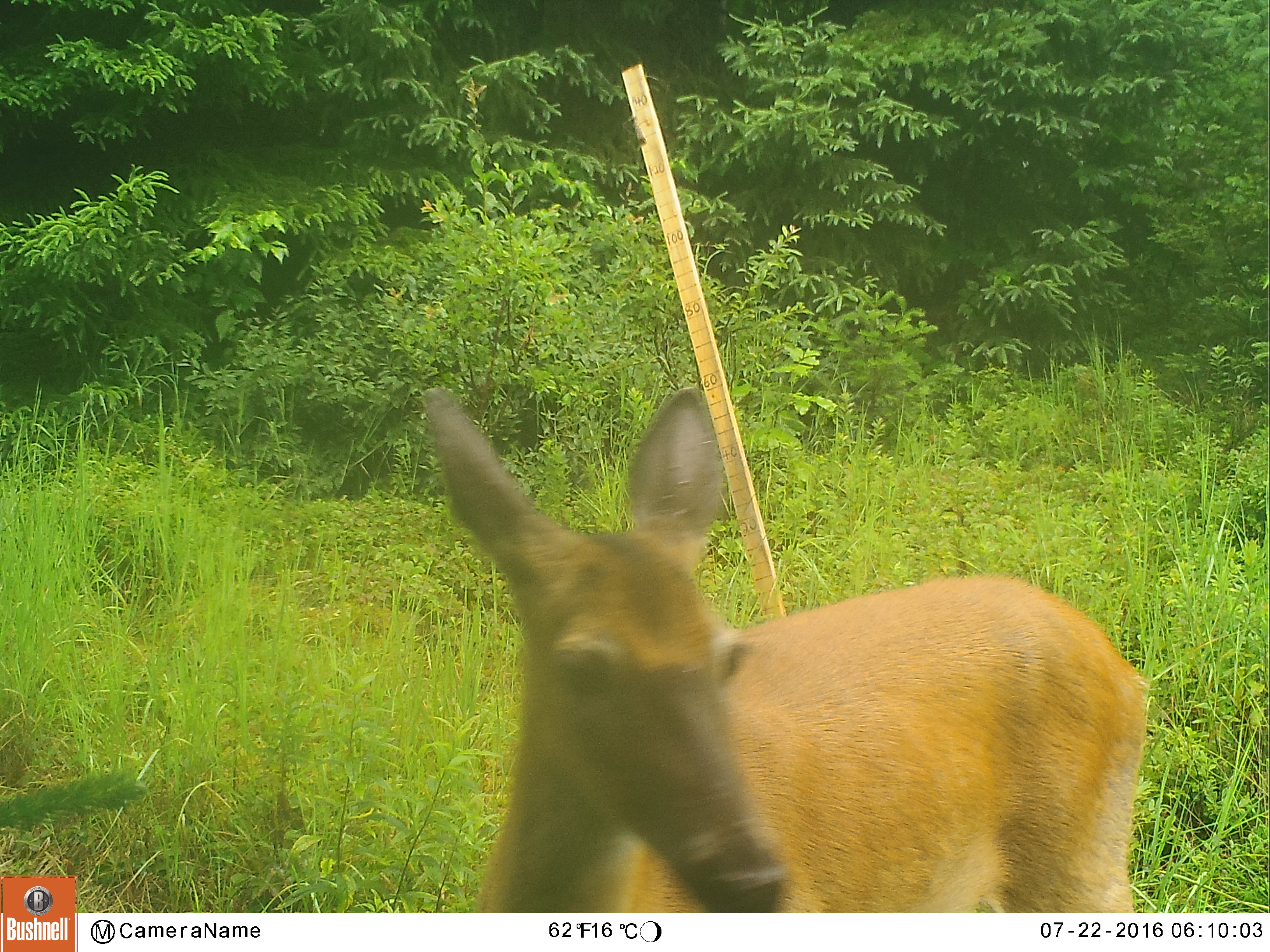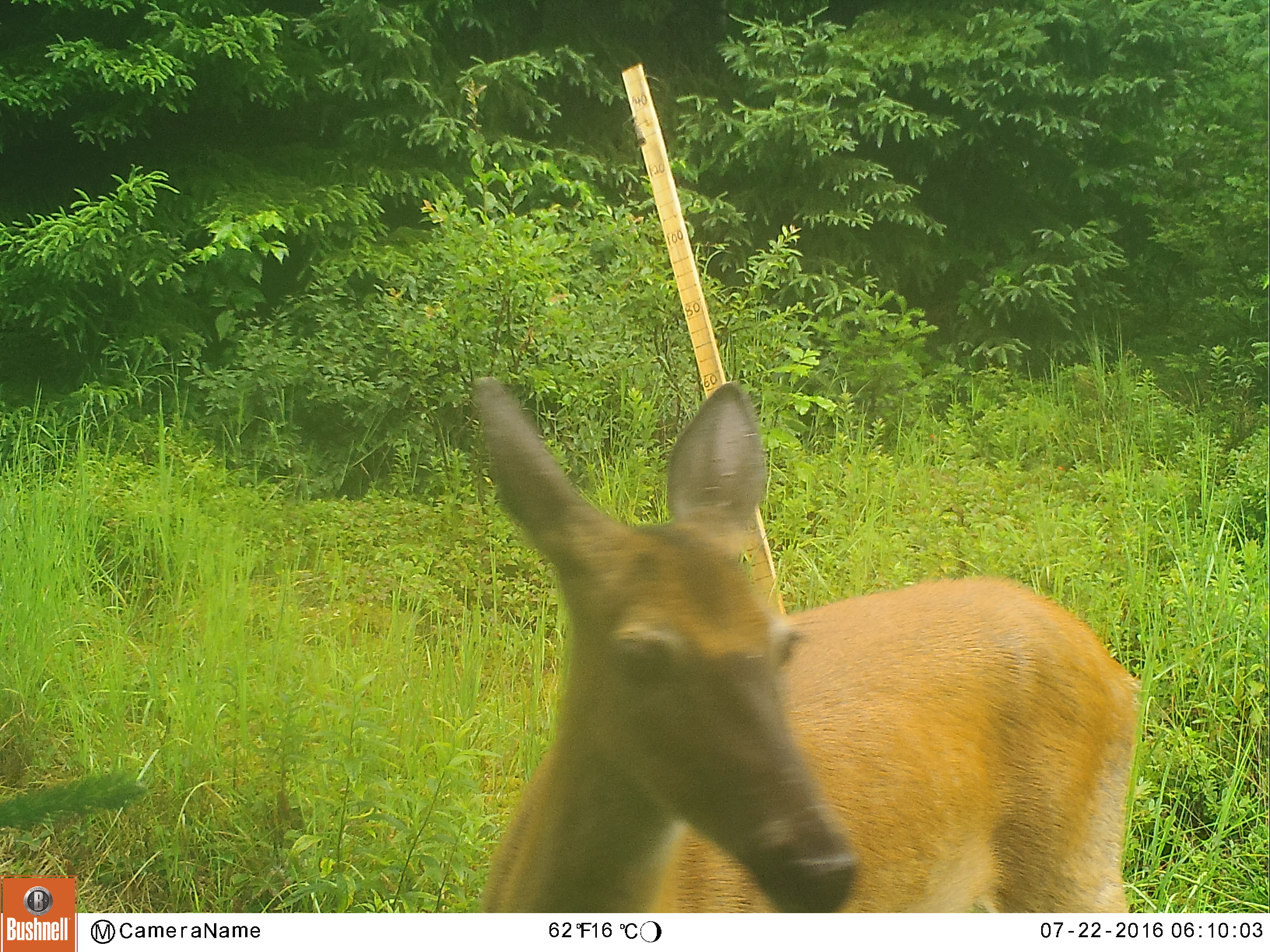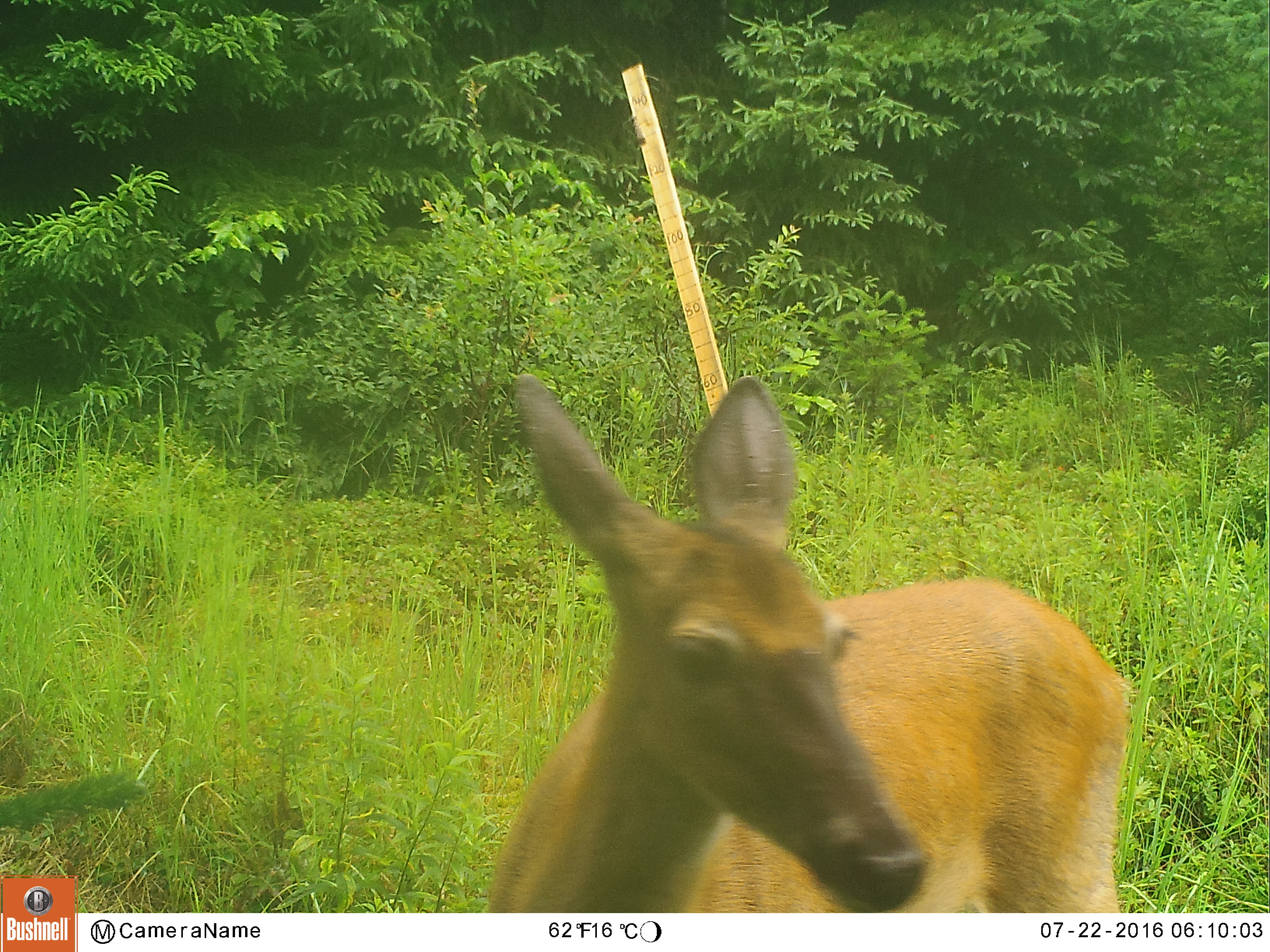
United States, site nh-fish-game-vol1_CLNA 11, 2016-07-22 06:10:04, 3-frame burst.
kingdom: Animalia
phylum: Chordata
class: Mammalia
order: Artiodactyla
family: Cervidae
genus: Odocoileus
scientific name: Odocoileus virginianus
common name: white-tailed deer